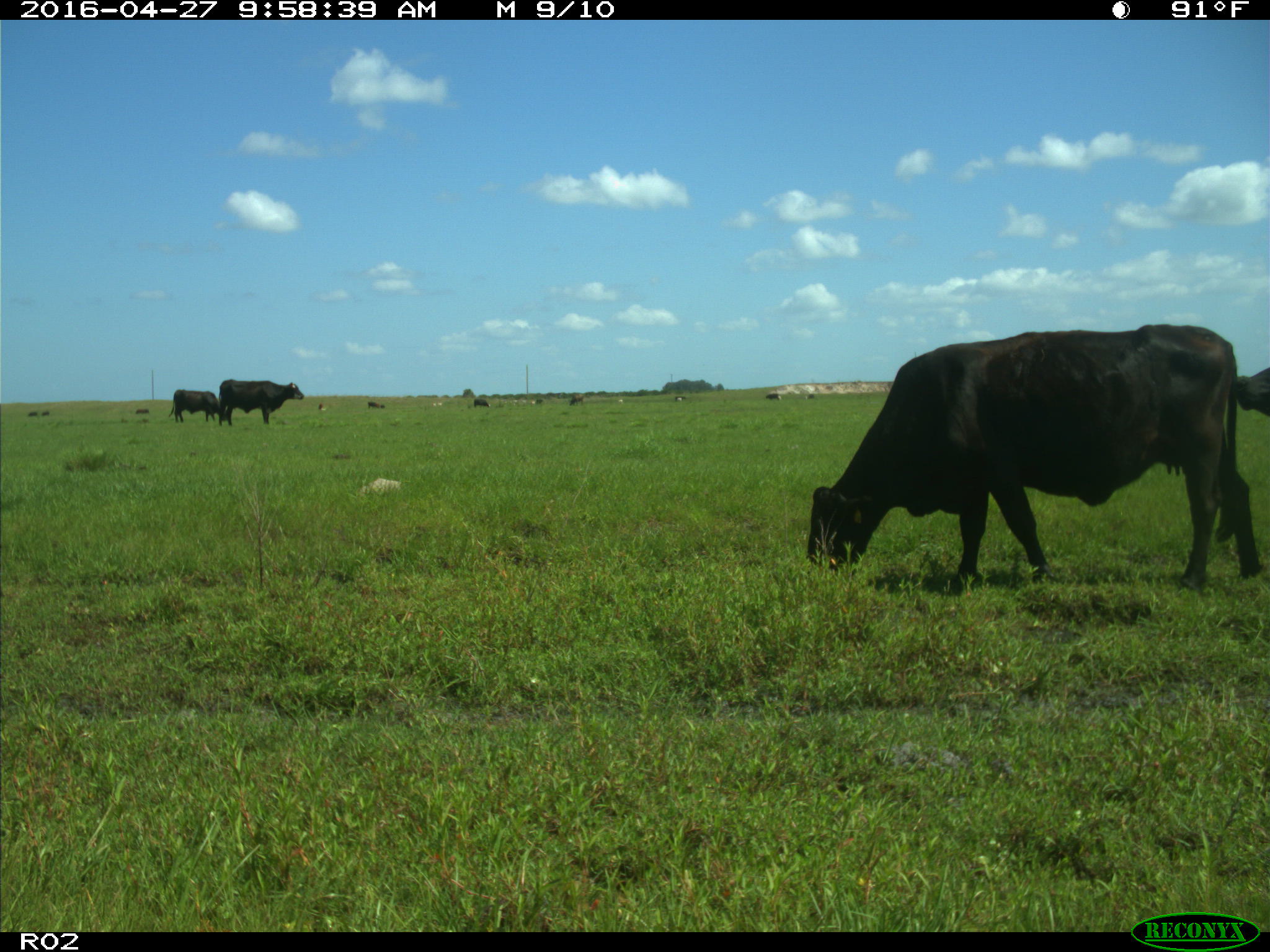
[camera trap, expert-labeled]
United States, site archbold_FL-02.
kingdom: Animalia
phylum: Chordata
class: Mammalia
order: Artiodactyla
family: Bovidae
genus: Bos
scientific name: Bos taurus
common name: domestic cow